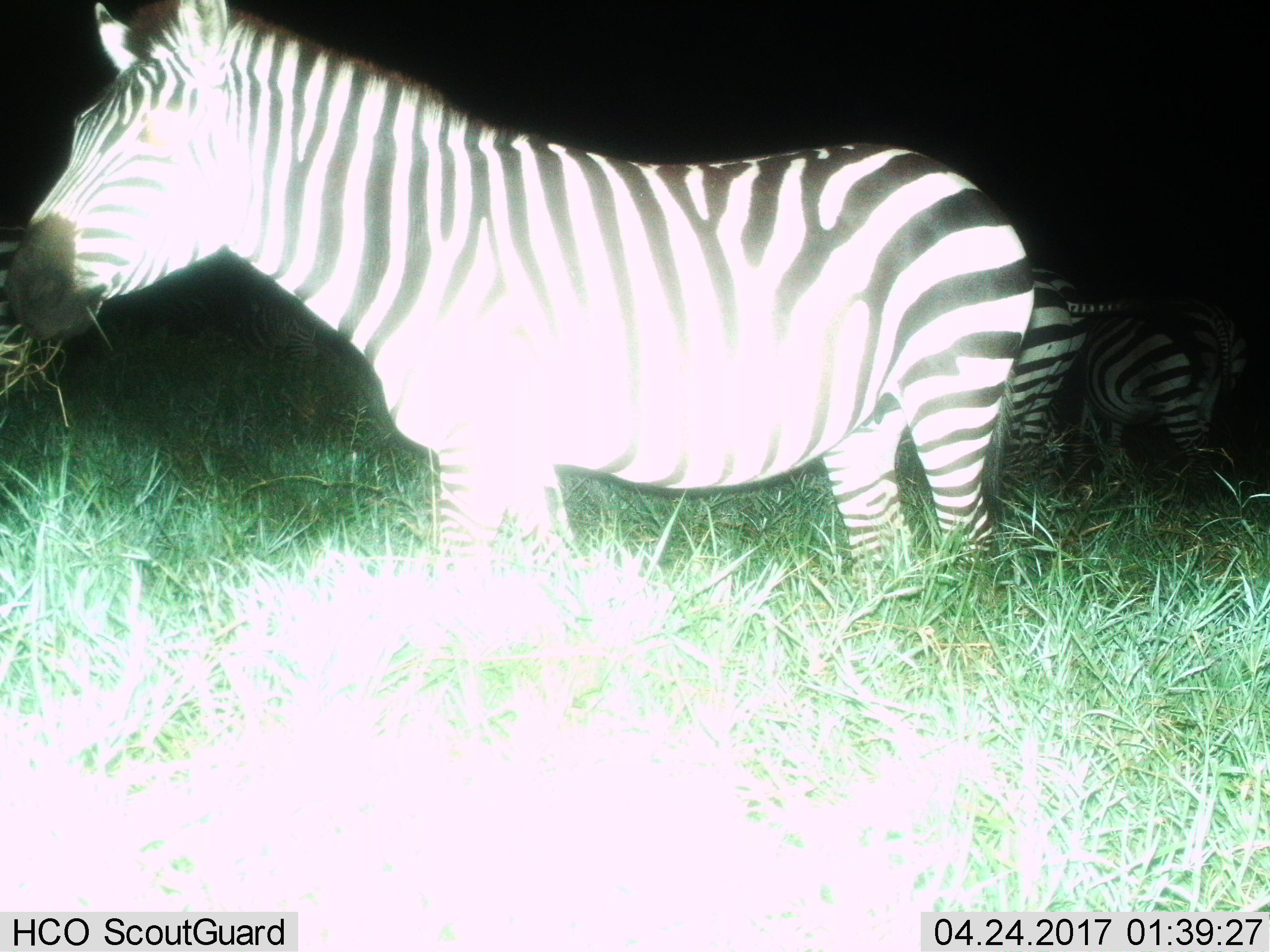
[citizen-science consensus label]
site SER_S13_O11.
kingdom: Animalia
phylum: Chordata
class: Mammalia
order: Perissodactyla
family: Equidae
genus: Equus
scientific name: Equus quagga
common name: plains zebra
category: zebraplains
Zebraplains (plains zebra) (Equus quagga), count 3. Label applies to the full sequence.